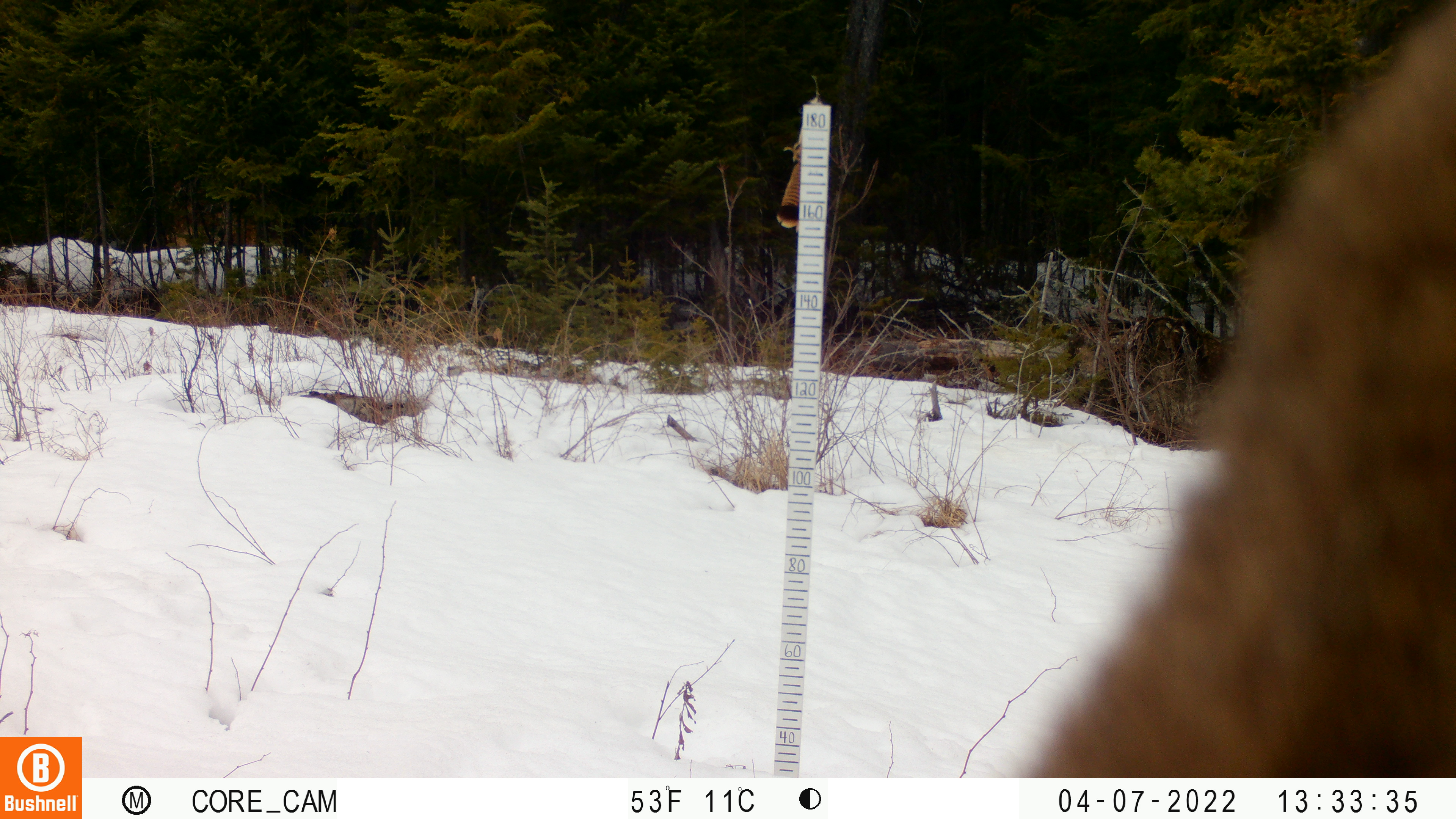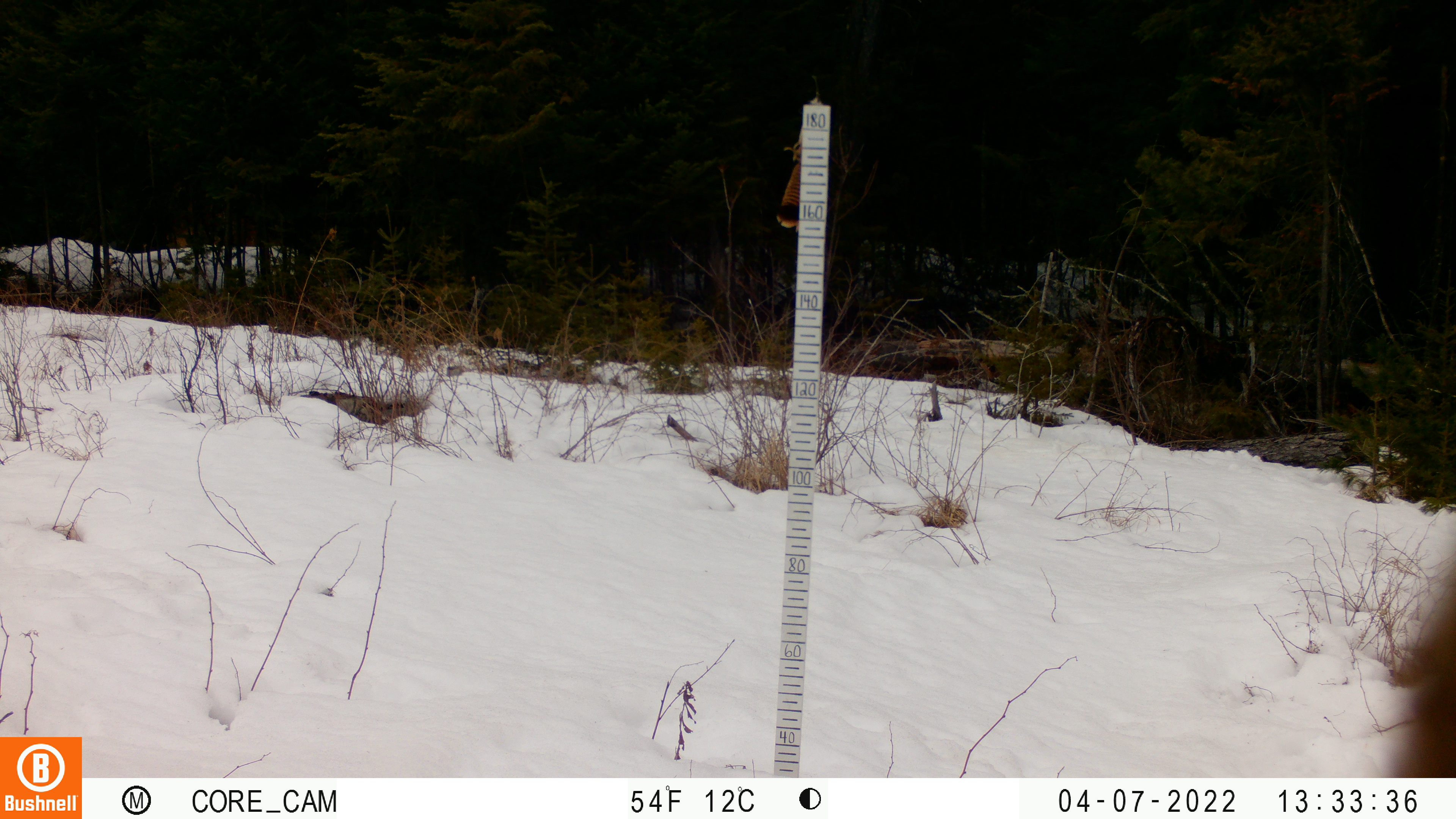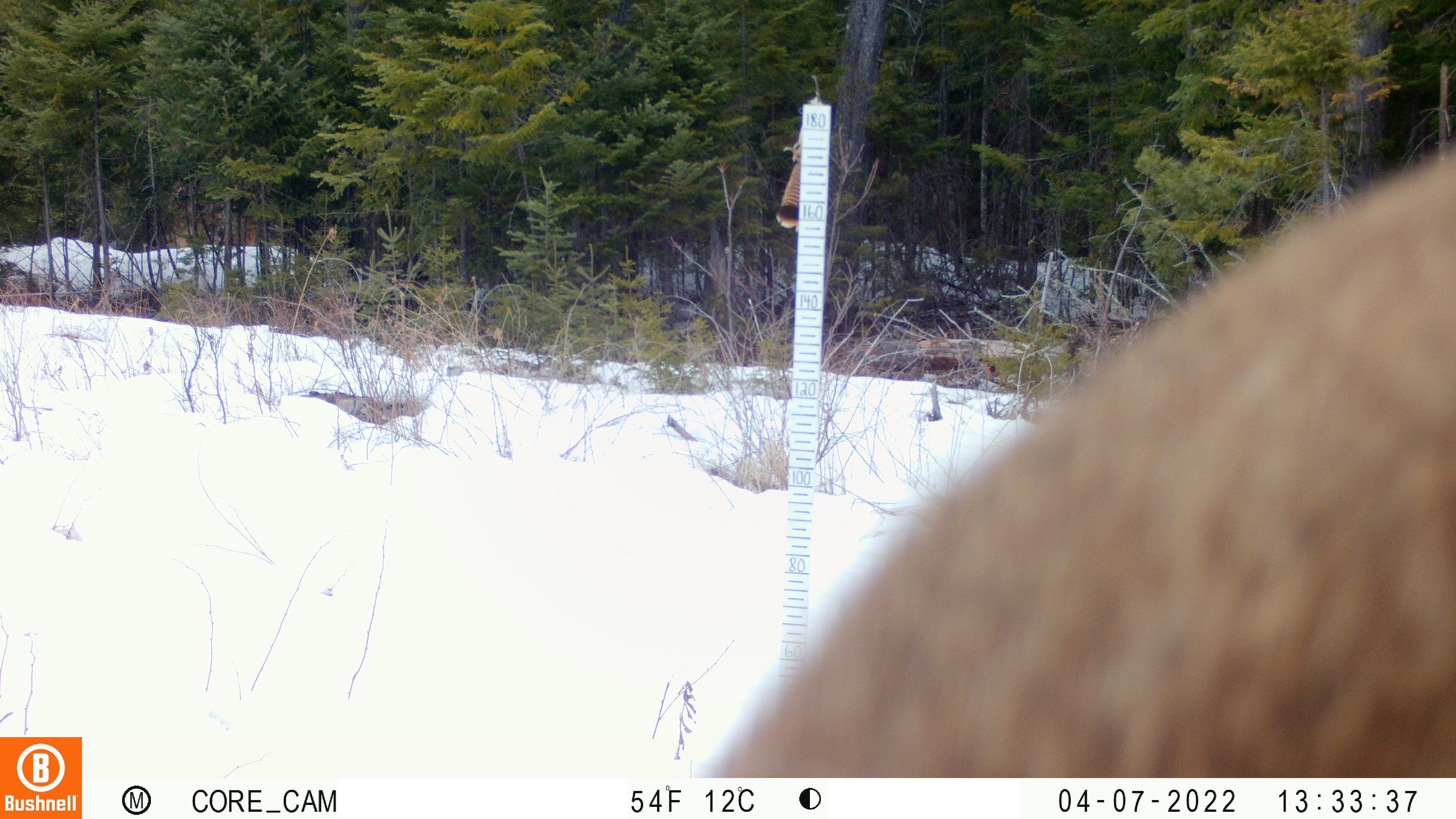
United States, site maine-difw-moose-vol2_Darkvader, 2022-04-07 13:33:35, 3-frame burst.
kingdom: Animalia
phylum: Chordata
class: Mammalia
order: Artiodactyla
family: Cervidae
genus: Alces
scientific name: Alces alces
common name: moose